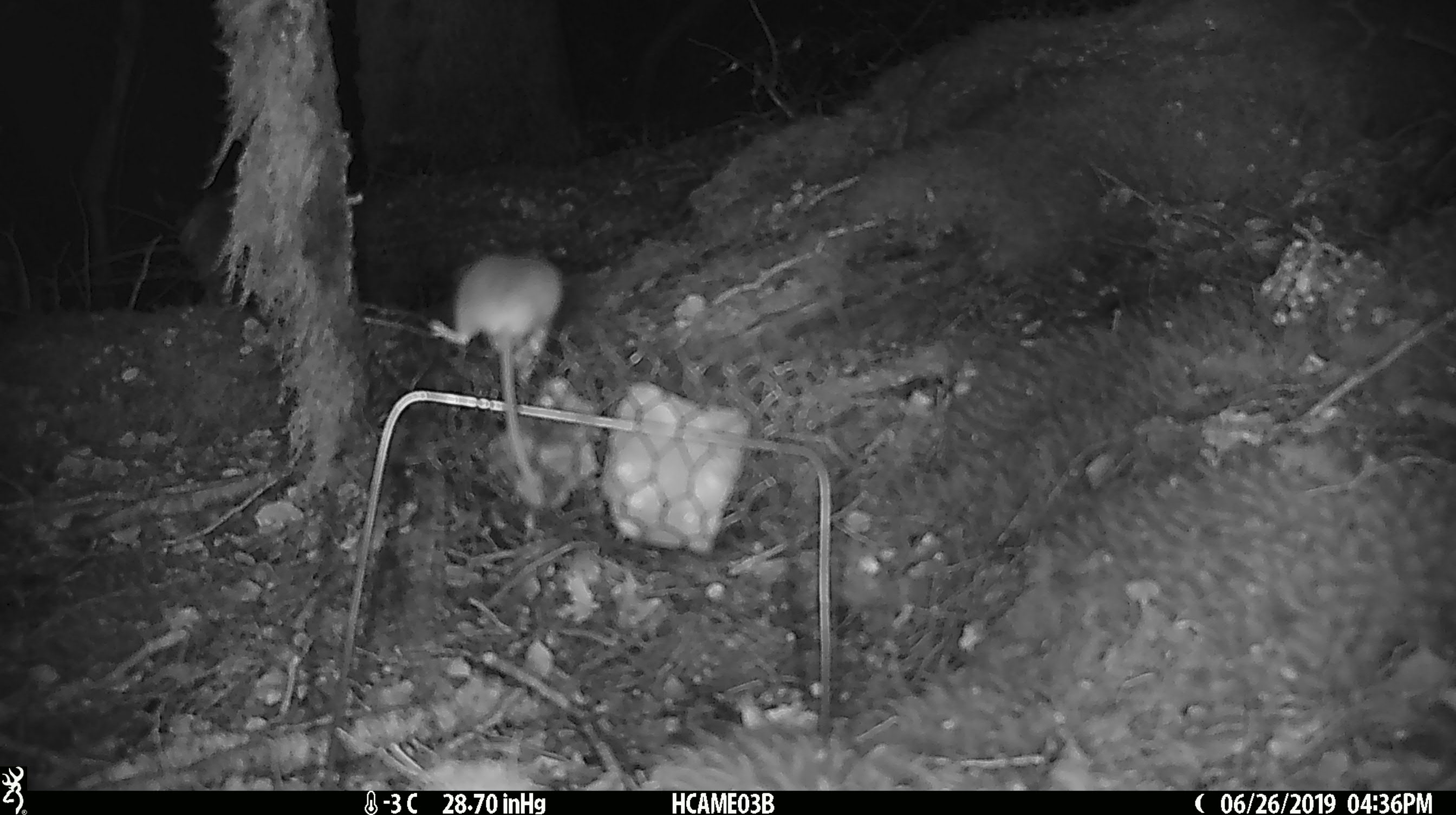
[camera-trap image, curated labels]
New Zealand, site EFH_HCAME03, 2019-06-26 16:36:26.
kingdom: Animalia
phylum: Chordata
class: Mammalia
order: Rodentia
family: Muridae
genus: Mus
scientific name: Mus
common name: mouse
Mouse (Mus).